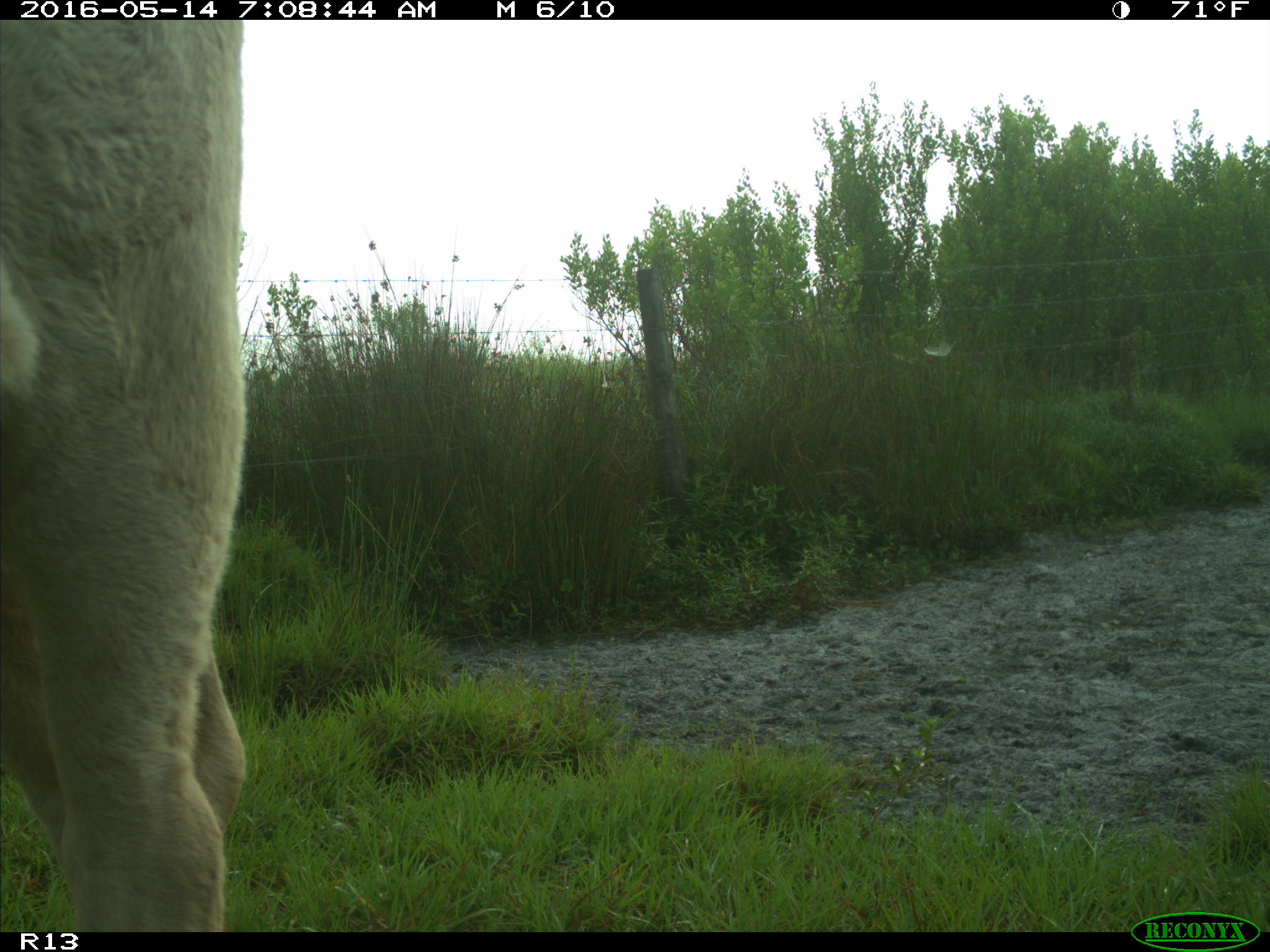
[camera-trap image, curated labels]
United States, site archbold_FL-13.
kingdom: Animalia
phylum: Chordata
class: Mammalia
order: Artiodactyla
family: Bovidae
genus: Bos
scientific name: Bos taurus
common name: domestic cow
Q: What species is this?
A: Bos taurus (domestic cow).